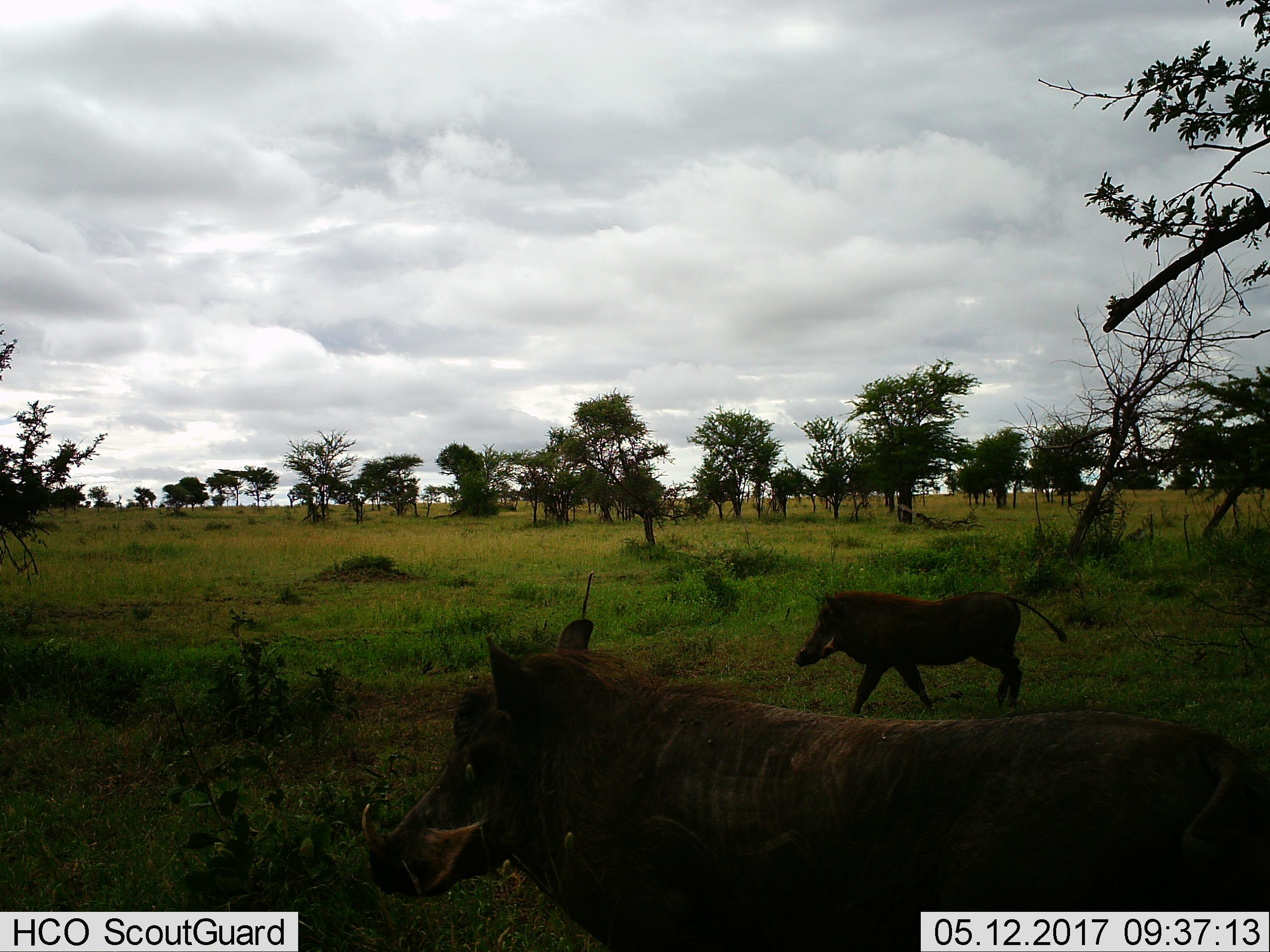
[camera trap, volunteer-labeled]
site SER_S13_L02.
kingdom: Animalia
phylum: Chordata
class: Mammalia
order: Artiodactyla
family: Suidae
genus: Phacochoerus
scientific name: Phacochoerus africanus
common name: warthog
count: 2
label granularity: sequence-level